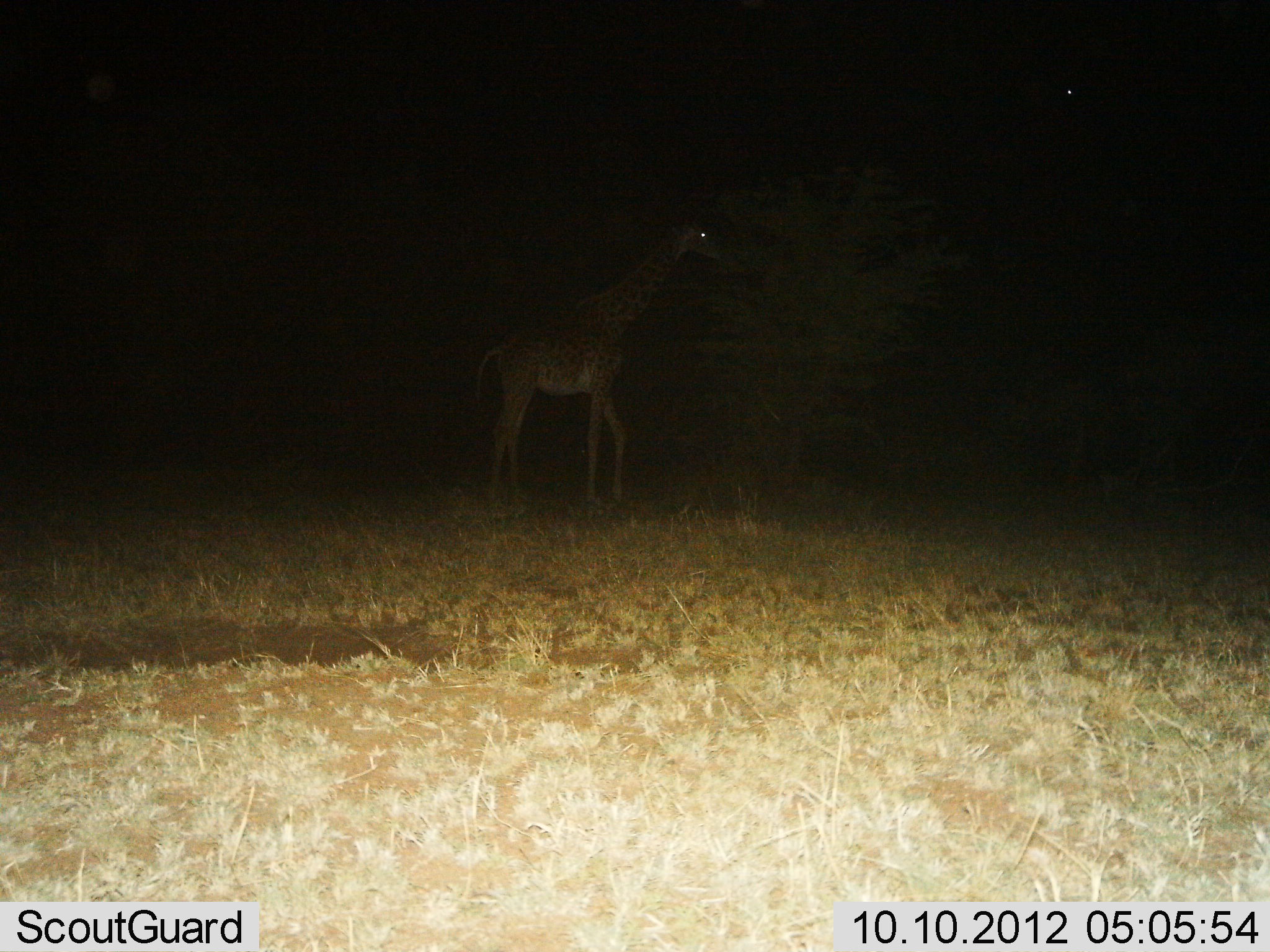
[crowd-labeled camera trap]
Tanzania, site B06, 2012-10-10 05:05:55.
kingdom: Animalia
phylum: Chordata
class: Mammalia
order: Artiodactyla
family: Giraffidae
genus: Giraffa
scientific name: Giraffa camelopardalis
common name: giraffe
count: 1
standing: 40%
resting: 0%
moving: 10%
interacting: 0%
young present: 0%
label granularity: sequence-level